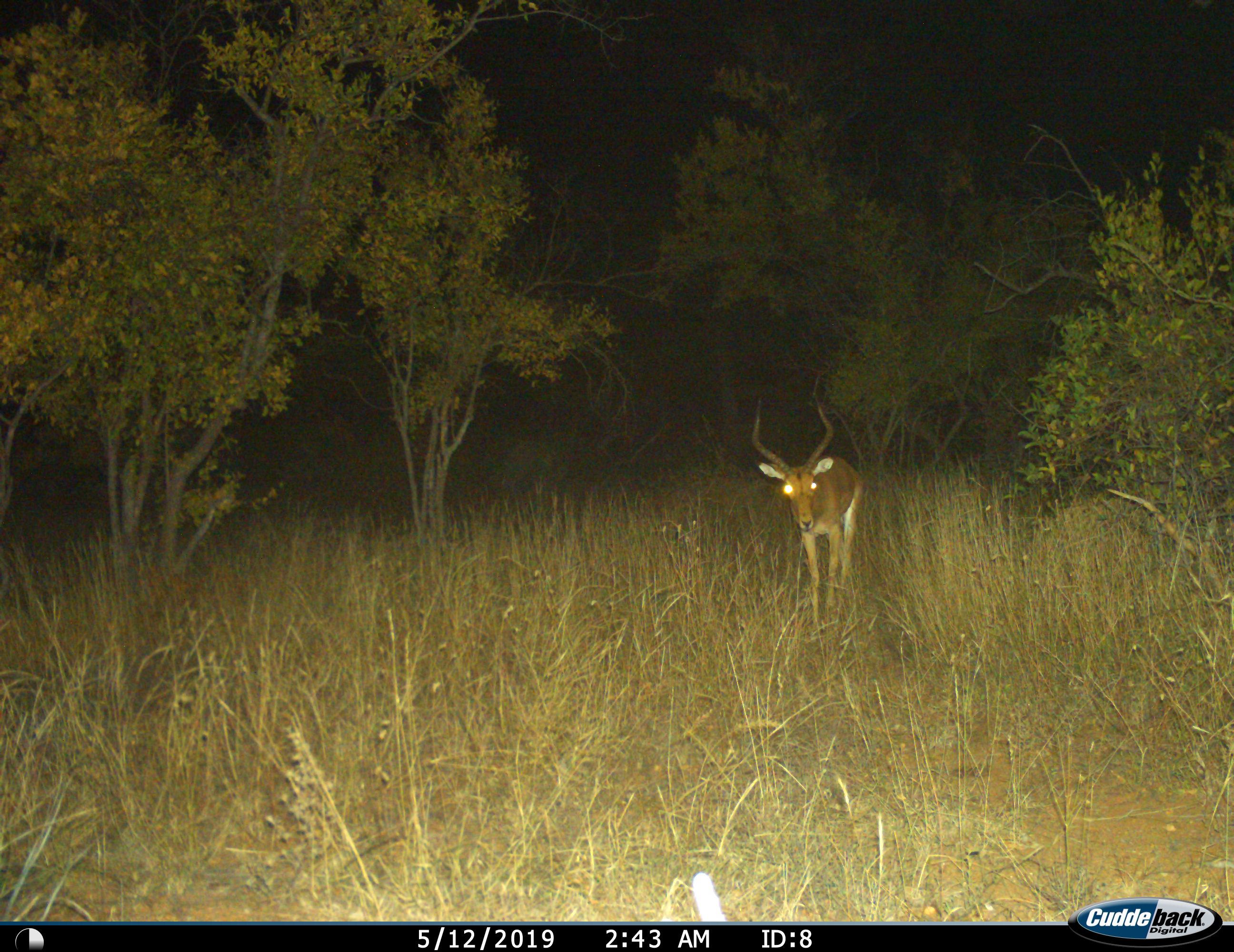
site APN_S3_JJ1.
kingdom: Animalia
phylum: Chordata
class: Mammalia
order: Artiodactyla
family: Bovidae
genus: Aepyceros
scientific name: Aepyceros melampus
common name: impala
Impala (Aepyceros melampus), count 1. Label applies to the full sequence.